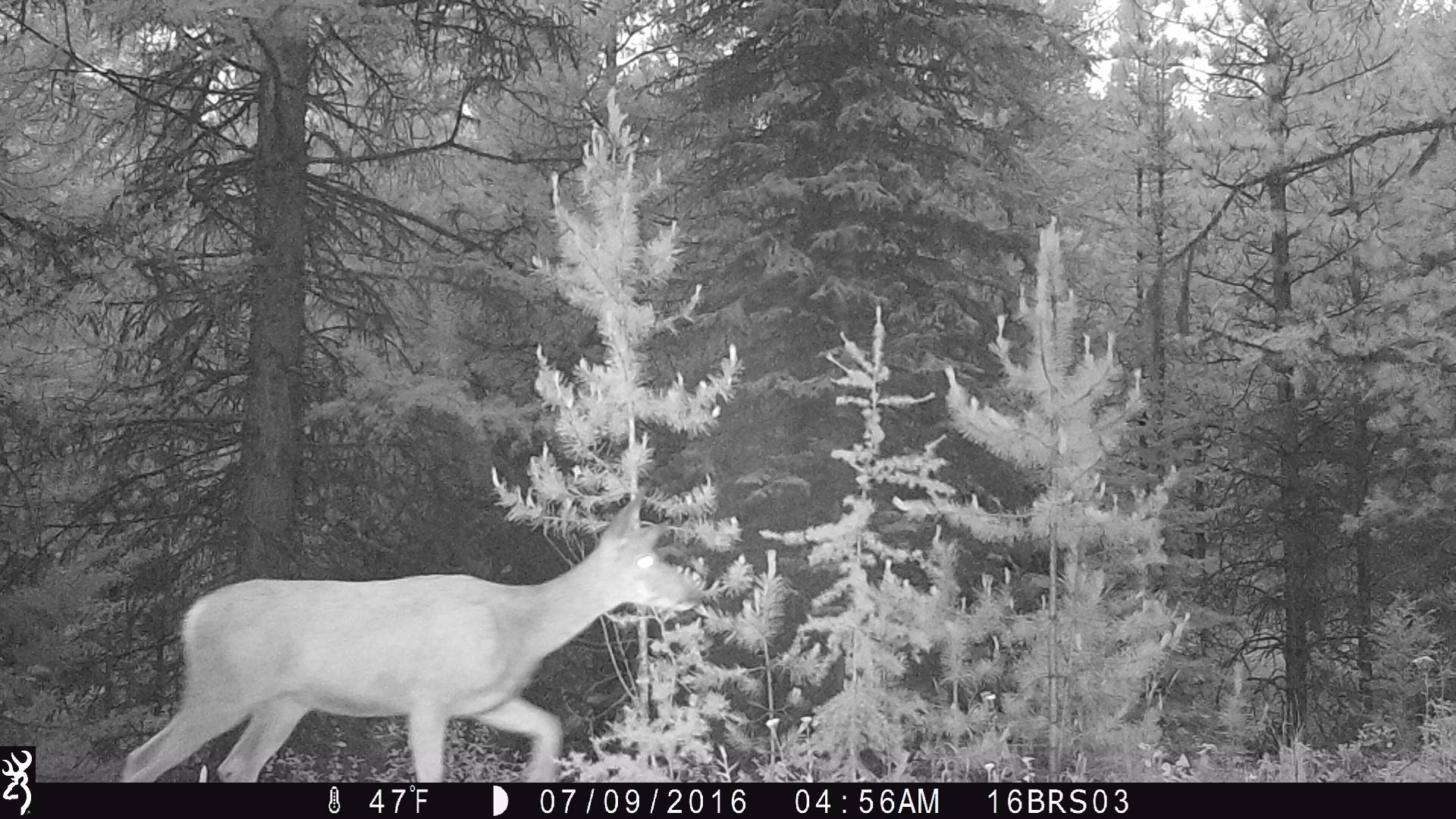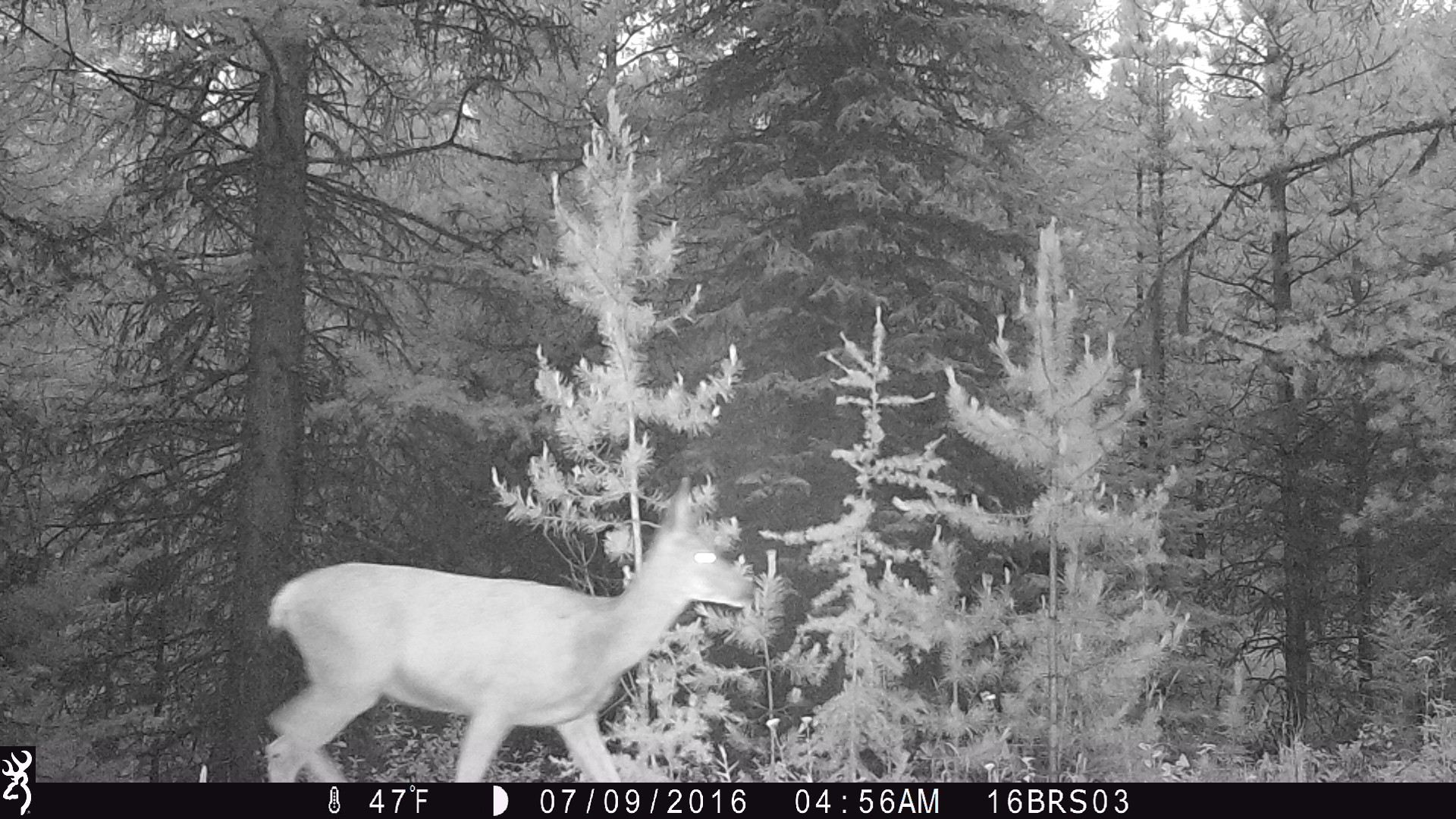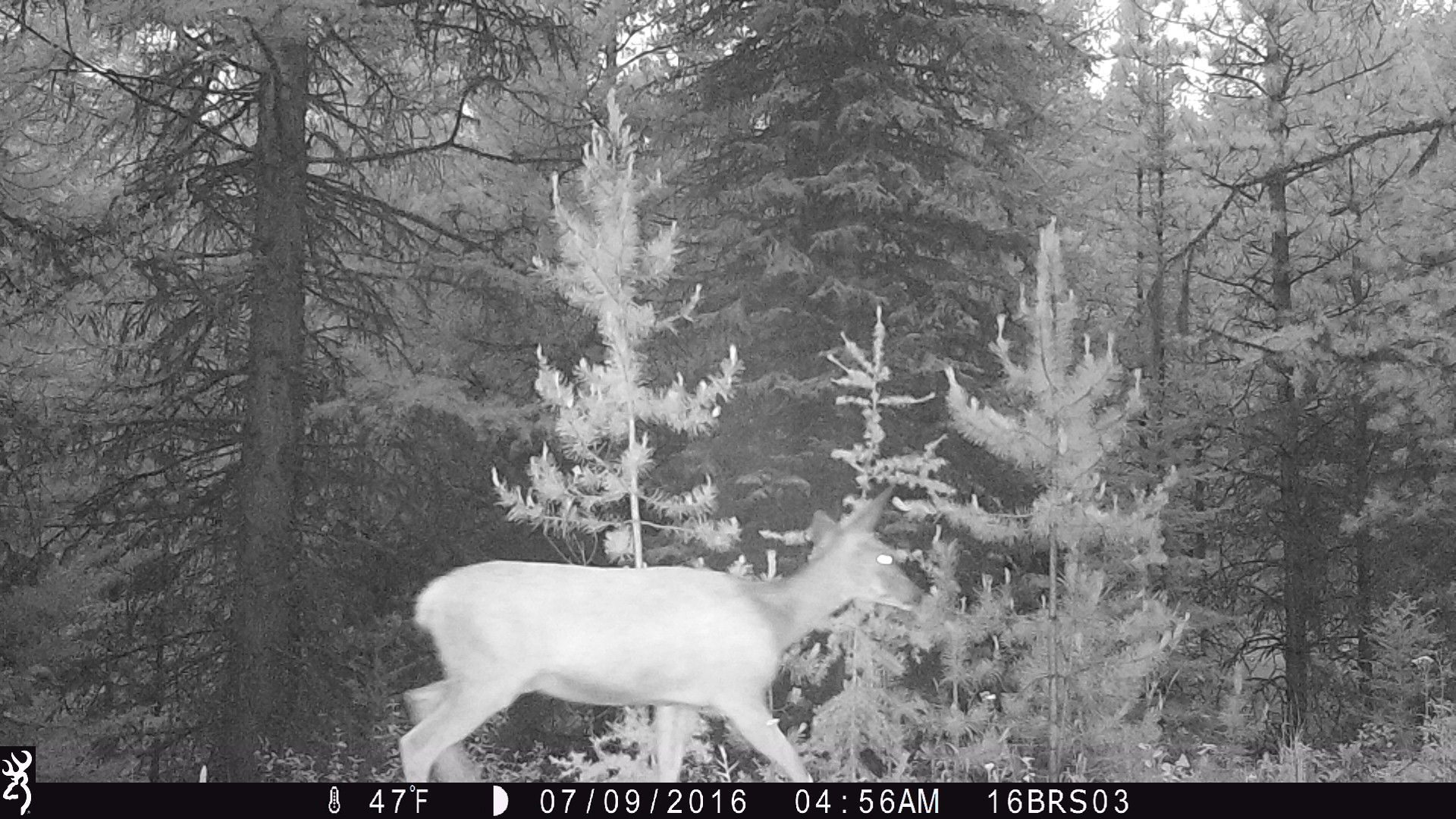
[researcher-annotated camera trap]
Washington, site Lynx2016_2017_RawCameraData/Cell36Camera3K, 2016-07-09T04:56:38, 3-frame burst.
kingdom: Animalia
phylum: Chordata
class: Mammalia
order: Artiodactyla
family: Cervidae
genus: Odocoileus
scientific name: Odocoileus hemionus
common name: mule deer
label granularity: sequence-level